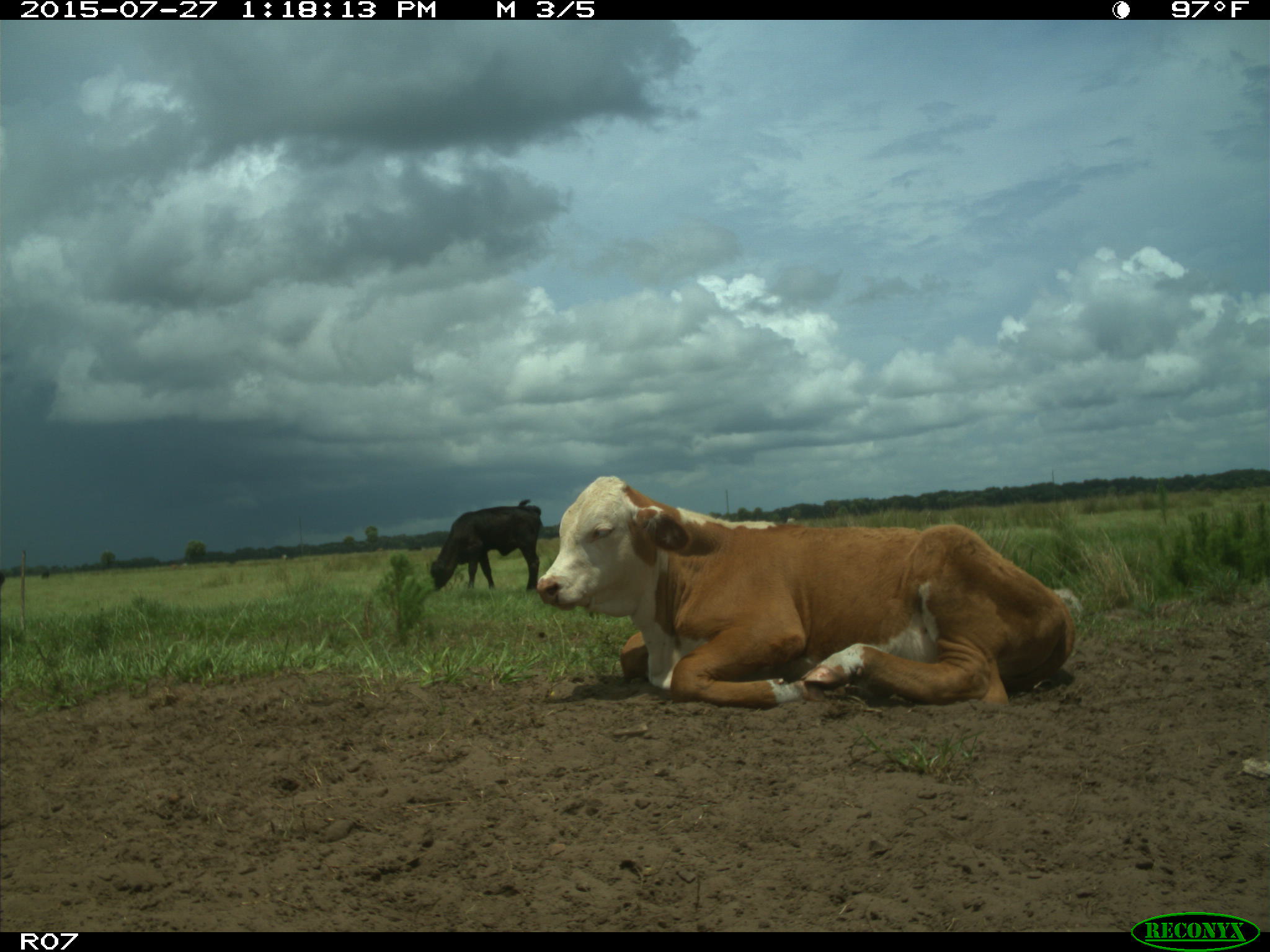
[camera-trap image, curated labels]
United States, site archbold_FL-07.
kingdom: Animalia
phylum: Chordata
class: Mammalia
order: Artiodactyla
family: Bovidae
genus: Bos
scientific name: Bos taurus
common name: domestic cow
Bos taurus (domestic cow).